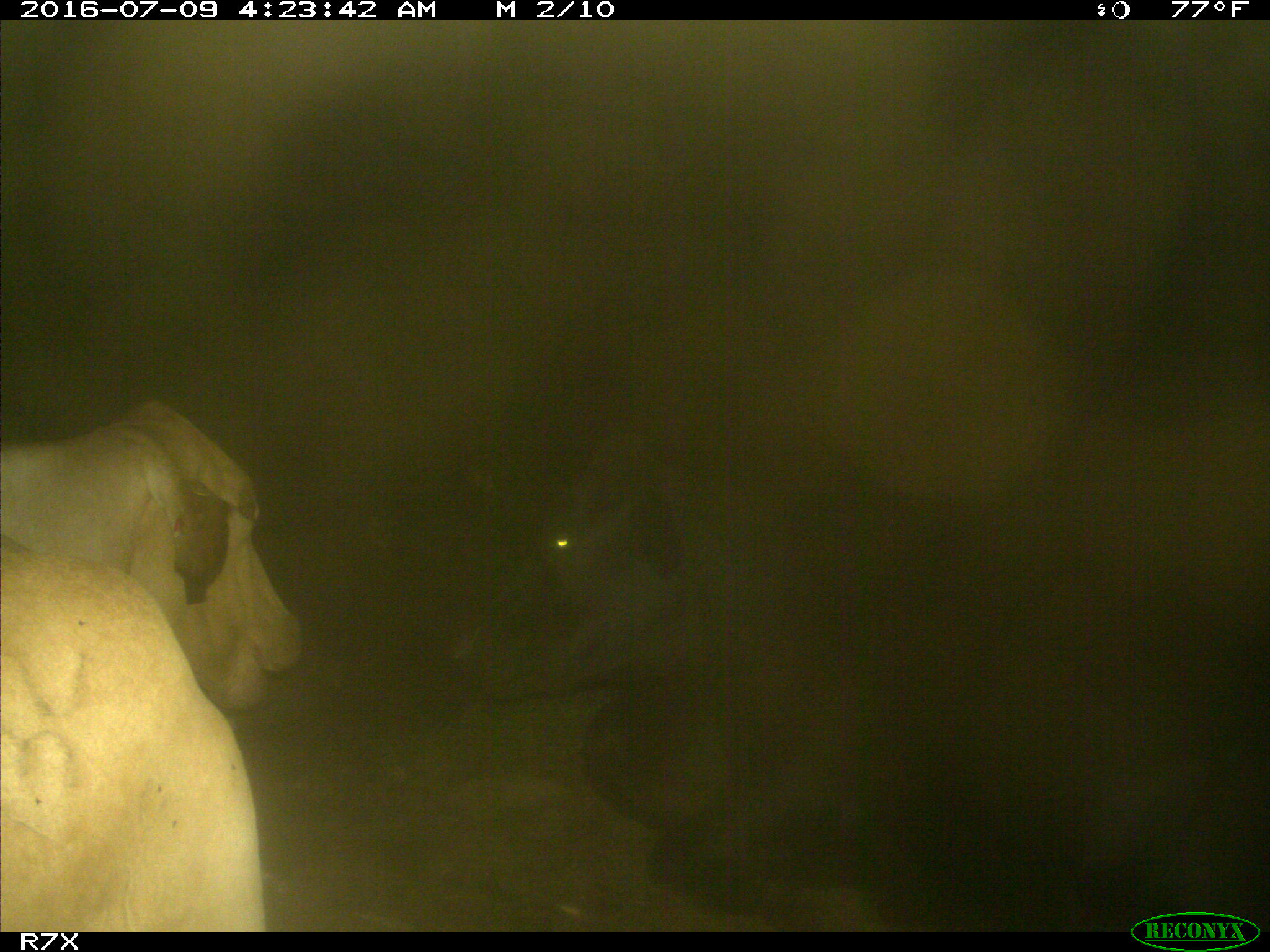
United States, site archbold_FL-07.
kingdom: Animalia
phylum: Chordata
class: Mammalia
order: Artiodactyla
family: Bovidae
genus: Bos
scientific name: Bos taurus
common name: domestic cow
Bos taurus (domestic cow).